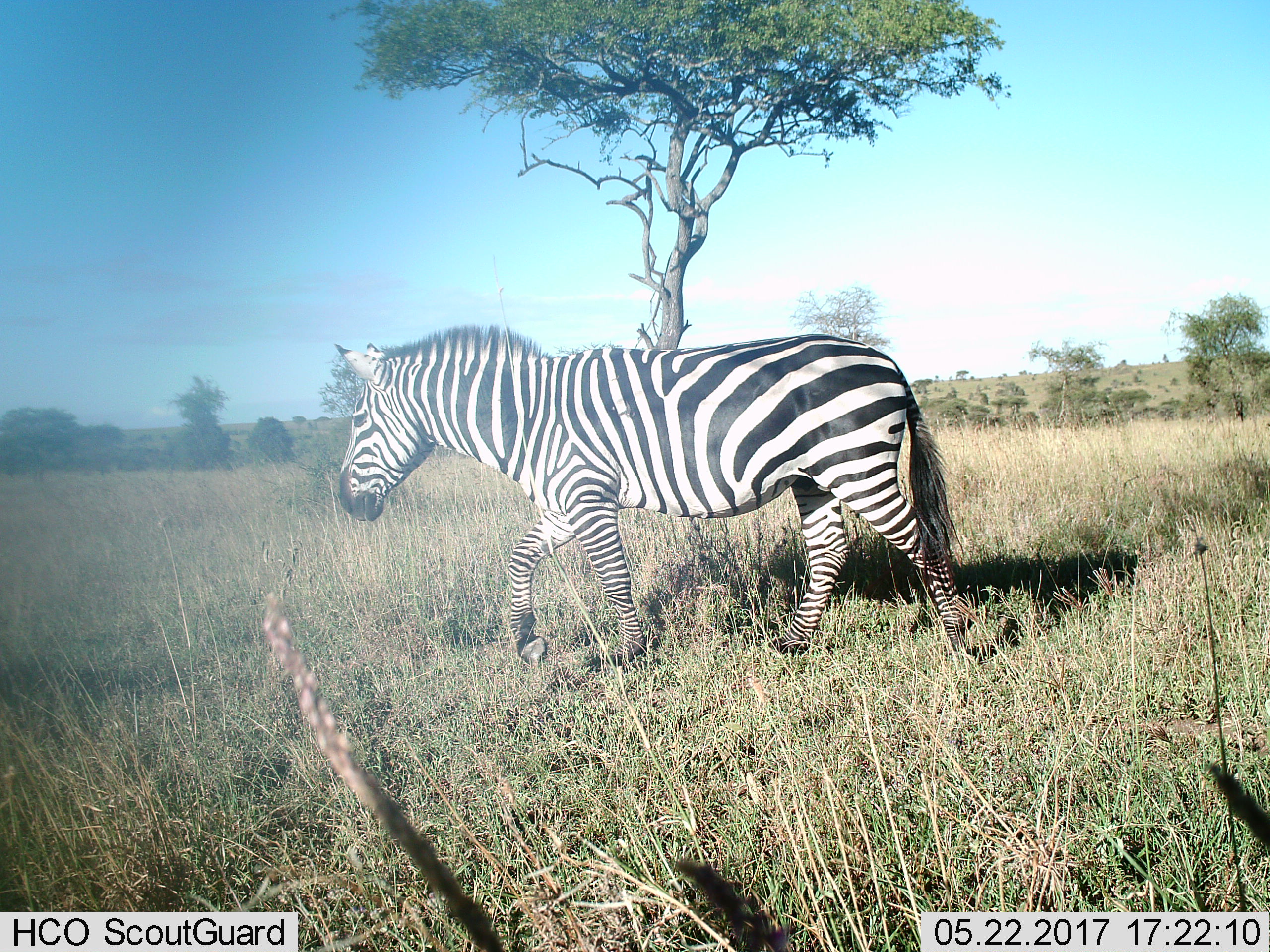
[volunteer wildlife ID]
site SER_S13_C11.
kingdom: Animalia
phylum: Chordata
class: Mammalia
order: Perissodactyla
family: Equidae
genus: Equus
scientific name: Equus quagga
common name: plains zebra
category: zebraplains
Zebraplains (plains zebra) (Equus quagga), count 1. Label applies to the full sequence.